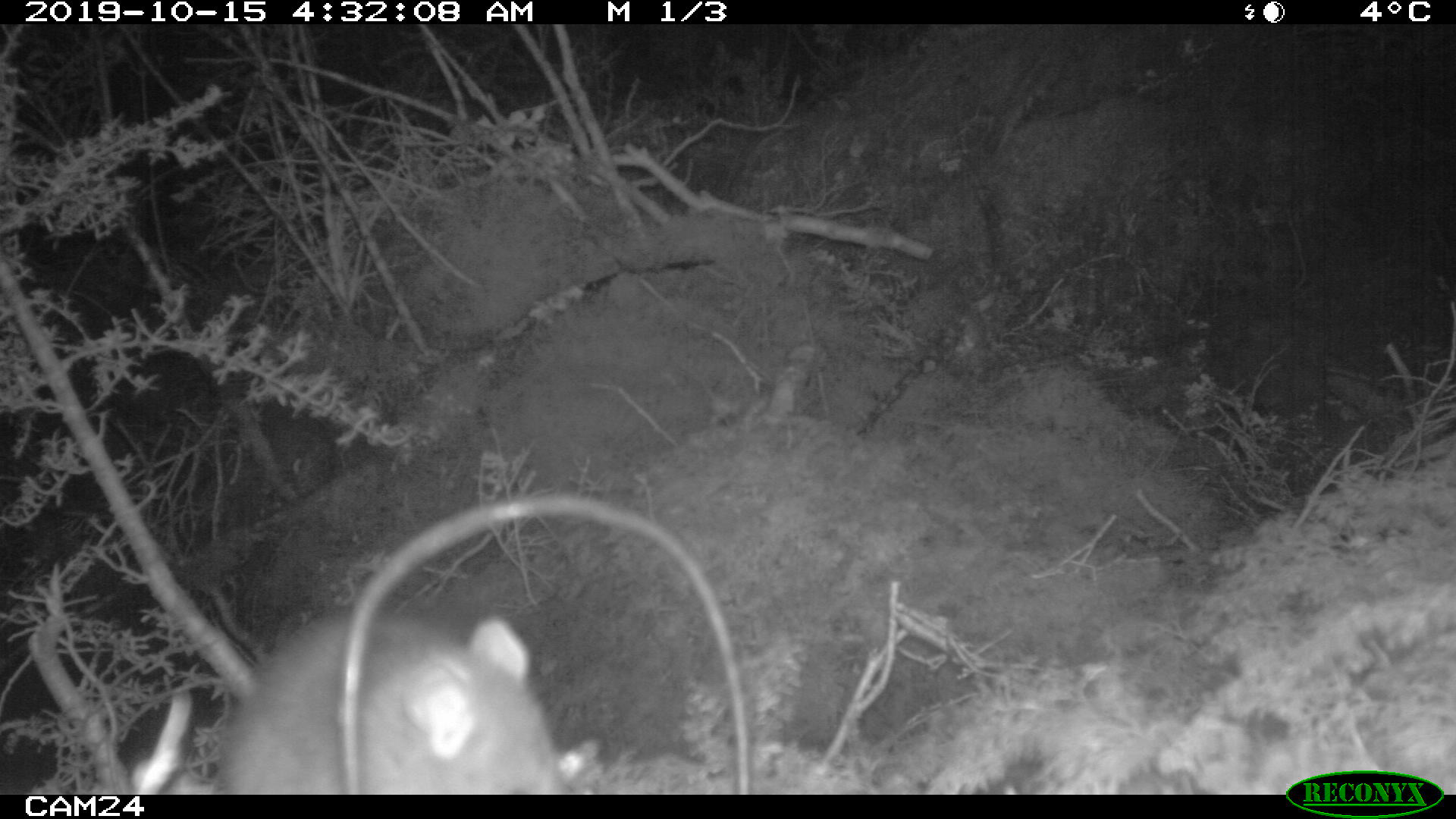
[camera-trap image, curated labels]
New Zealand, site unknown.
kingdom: Animalia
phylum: Chordata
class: Mammalia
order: Rodentia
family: Muridae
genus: Rattus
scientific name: Rattus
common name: rat